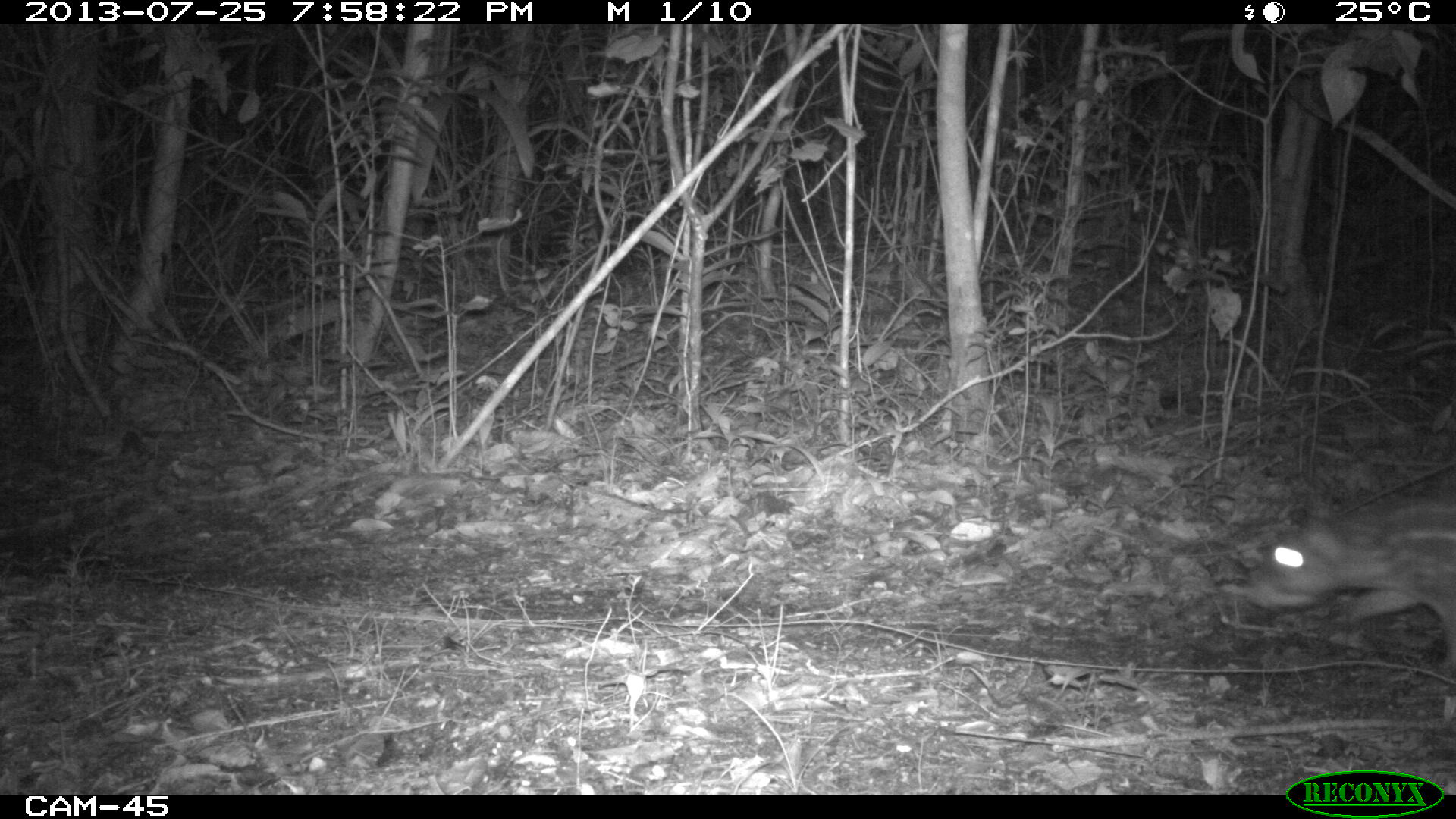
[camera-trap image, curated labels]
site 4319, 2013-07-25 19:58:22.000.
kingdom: Animalia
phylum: Chordata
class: Mammalia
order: Rodentia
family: Cuniculidae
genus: Cuniculus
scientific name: Cuniculus paca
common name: lowland paca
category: agouti paca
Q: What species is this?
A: Agouti paca (lowland paca) (Cuniculus paca).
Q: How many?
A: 1.